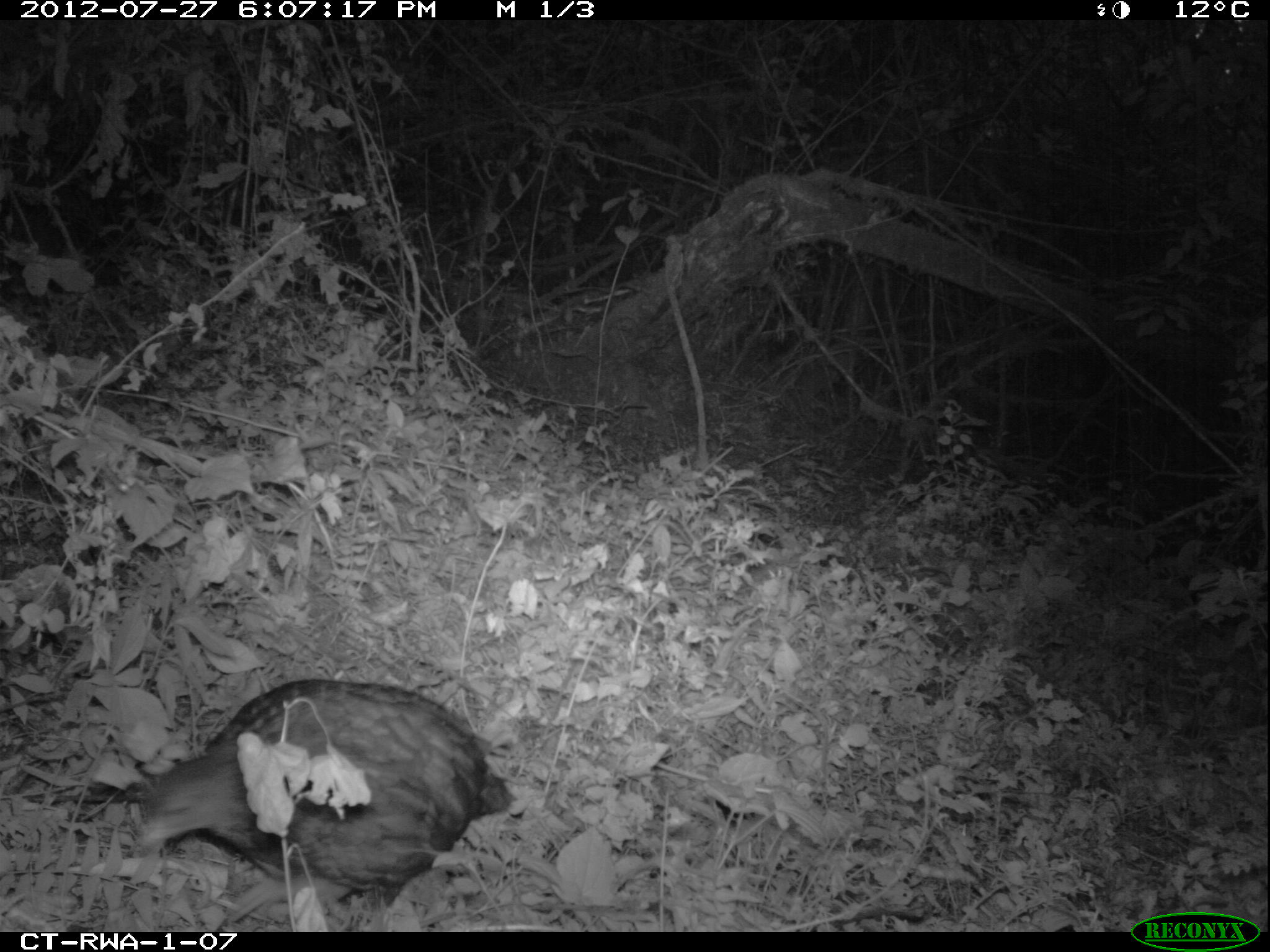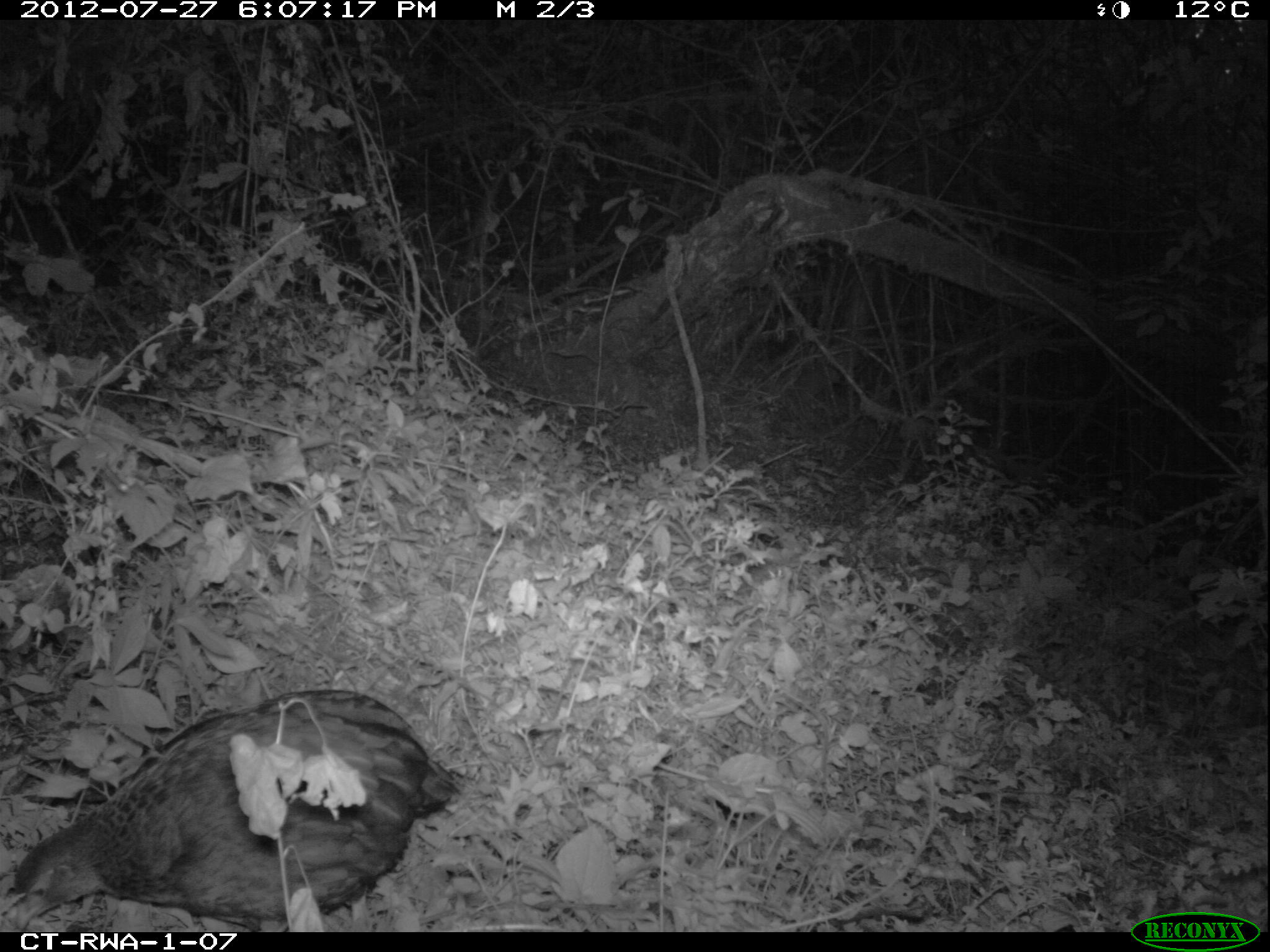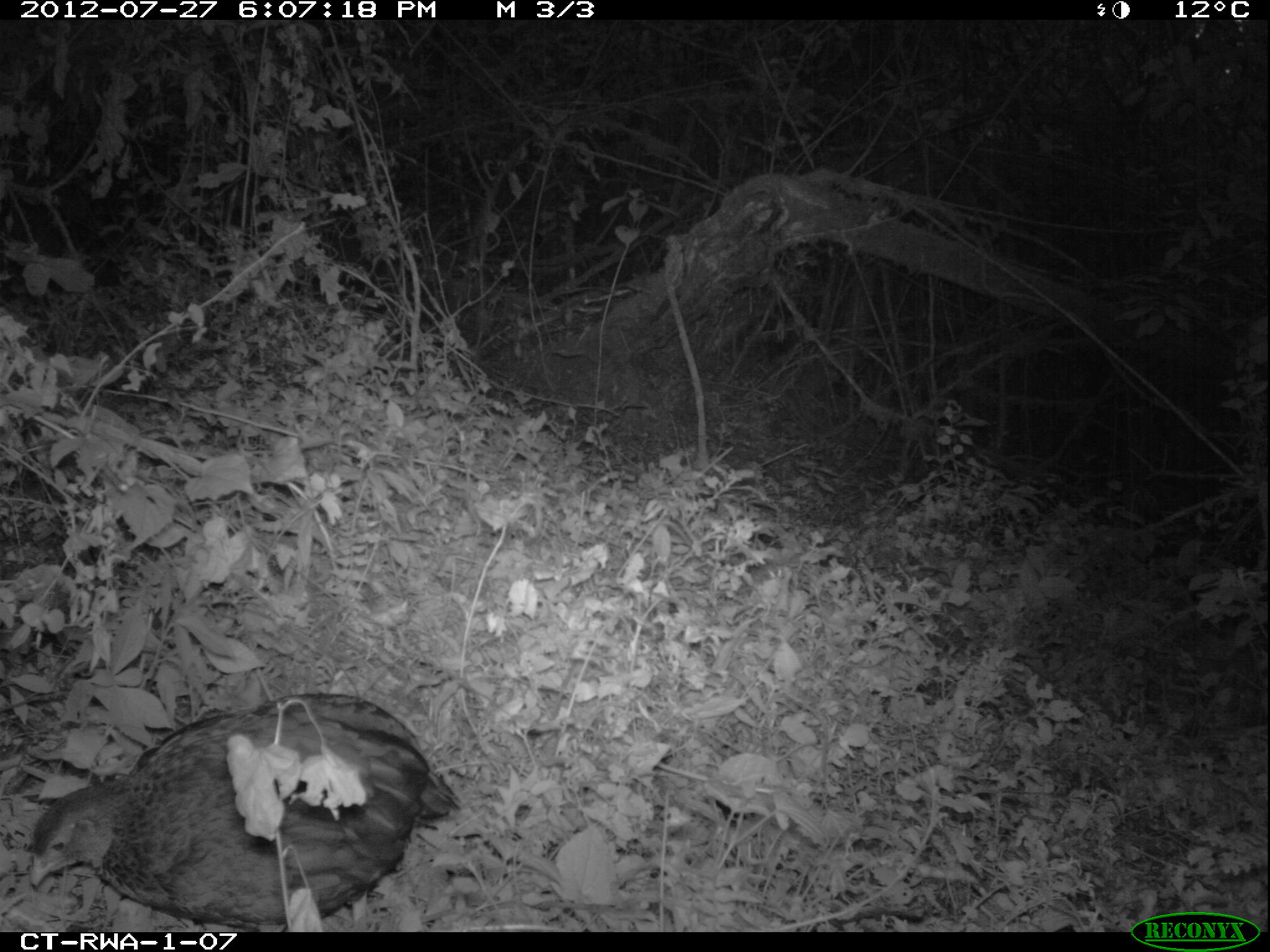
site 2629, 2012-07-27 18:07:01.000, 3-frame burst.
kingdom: Animalia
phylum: Chordata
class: Aves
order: Galliformes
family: Phasianidae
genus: Pternistis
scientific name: Pternistis nobilis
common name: handsome francolin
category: francolinus nobilis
Francolinus nobilis (handsome francolin) (Pternistis nobilis), count 1.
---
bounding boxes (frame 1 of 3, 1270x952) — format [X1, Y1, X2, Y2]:
francolinus nobilis: [135, 677, 514, 930]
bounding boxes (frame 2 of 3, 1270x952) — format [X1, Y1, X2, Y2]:
francolinus nobilis: [7, 685, 461, 931]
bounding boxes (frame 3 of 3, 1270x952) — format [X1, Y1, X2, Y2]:
francolinus nobilis: [27, 688, 463, 929]